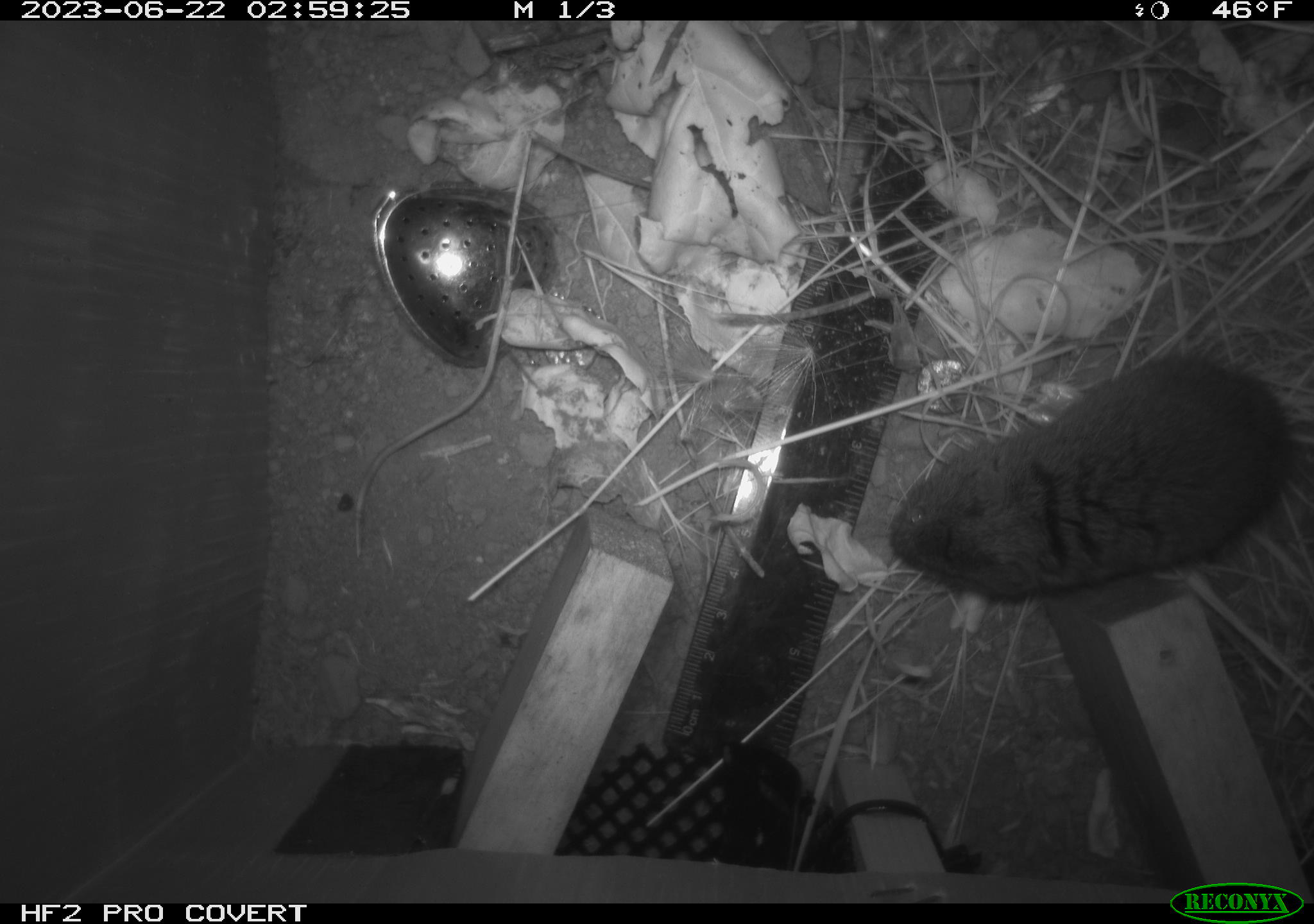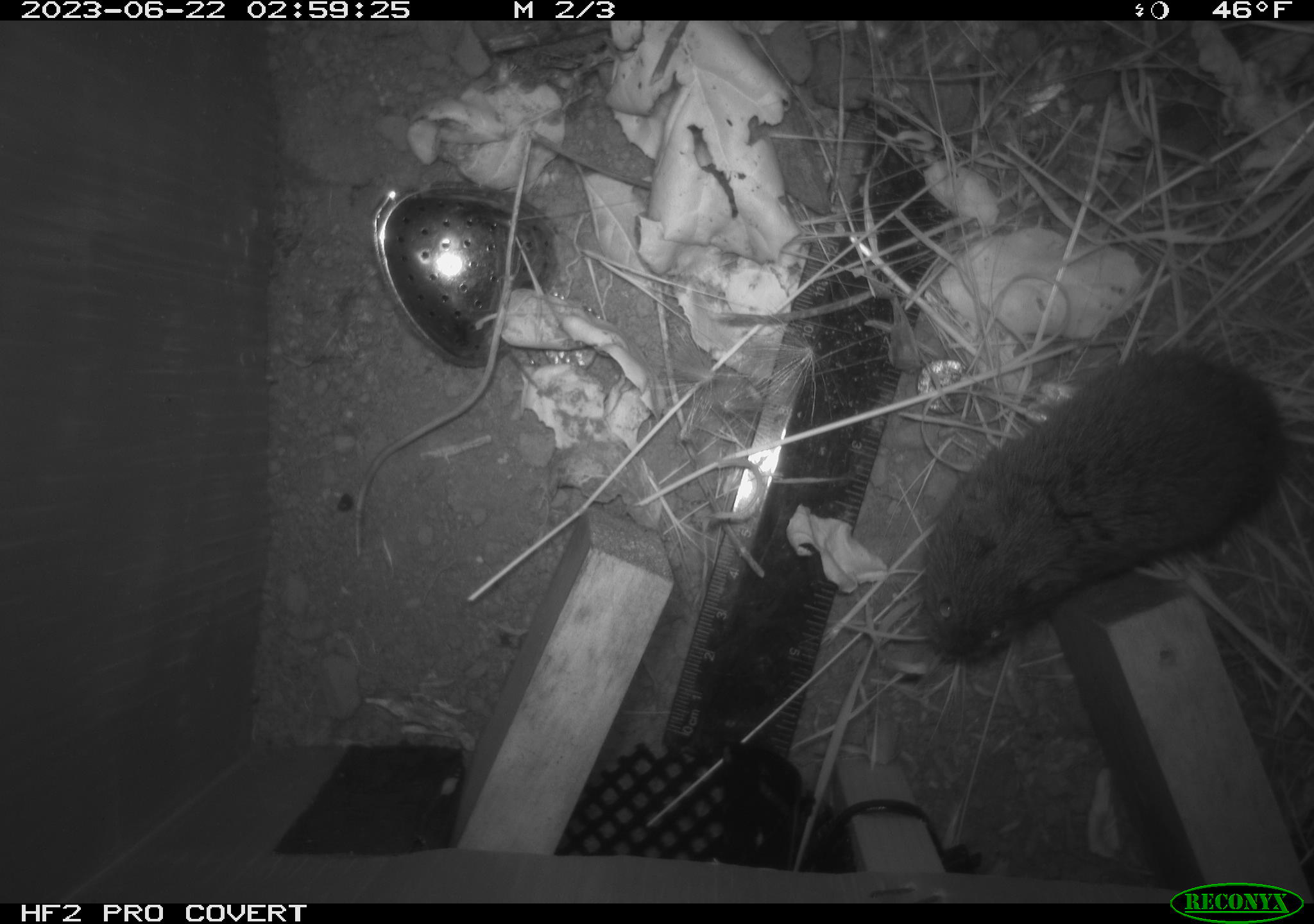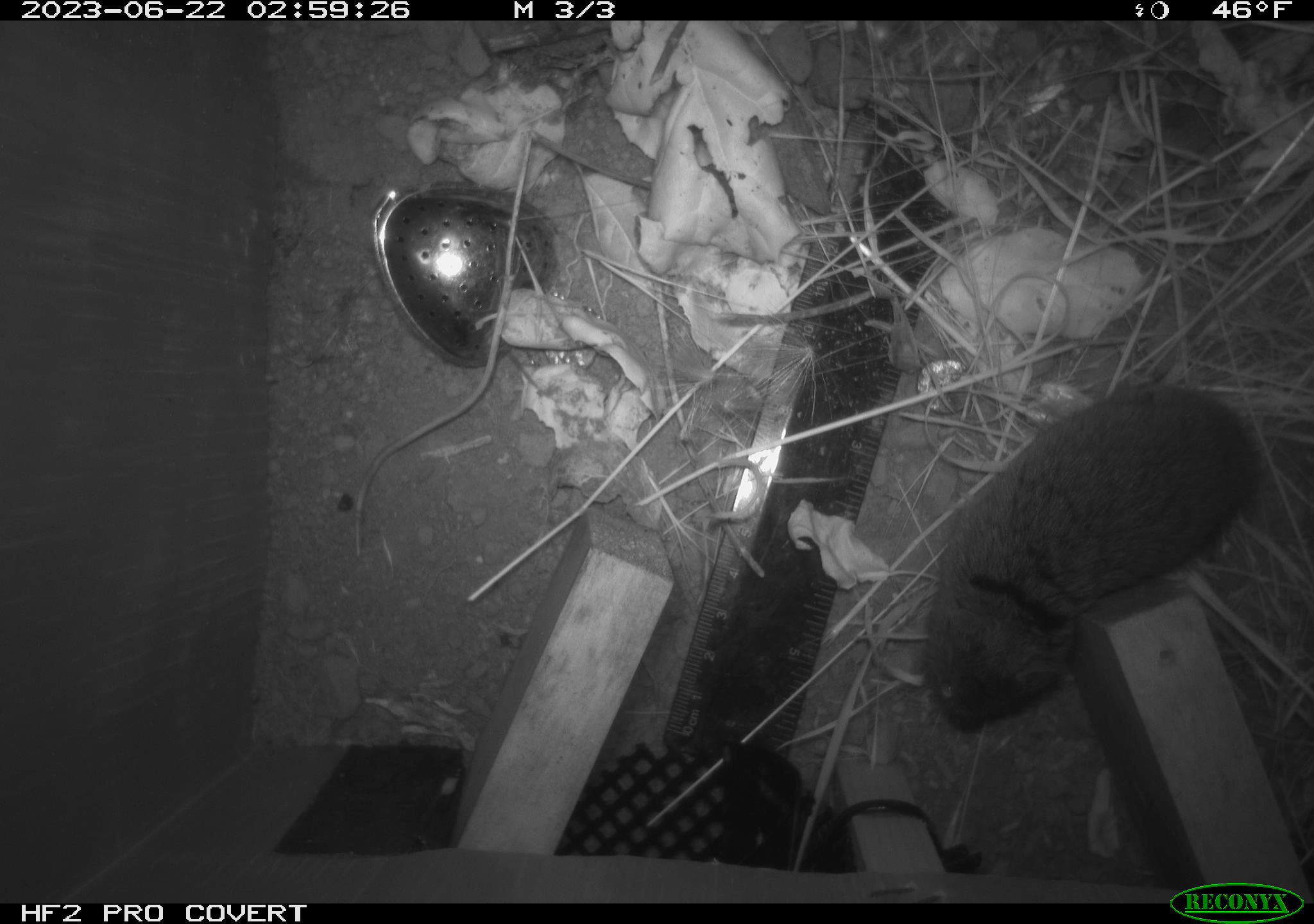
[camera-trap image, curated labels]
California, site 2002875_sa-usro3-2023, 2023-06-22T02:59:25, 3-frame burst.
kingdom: Animalia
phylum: Chordata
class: Mammalia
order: Rodentia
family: Cricetidae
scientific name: Arvicolinae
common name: voles, lemmings, and muskrats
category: arvicolinae subfamily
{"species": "arvicolinae subfamily (voles, lemmings, and muskrats) (Arvicolinae)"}